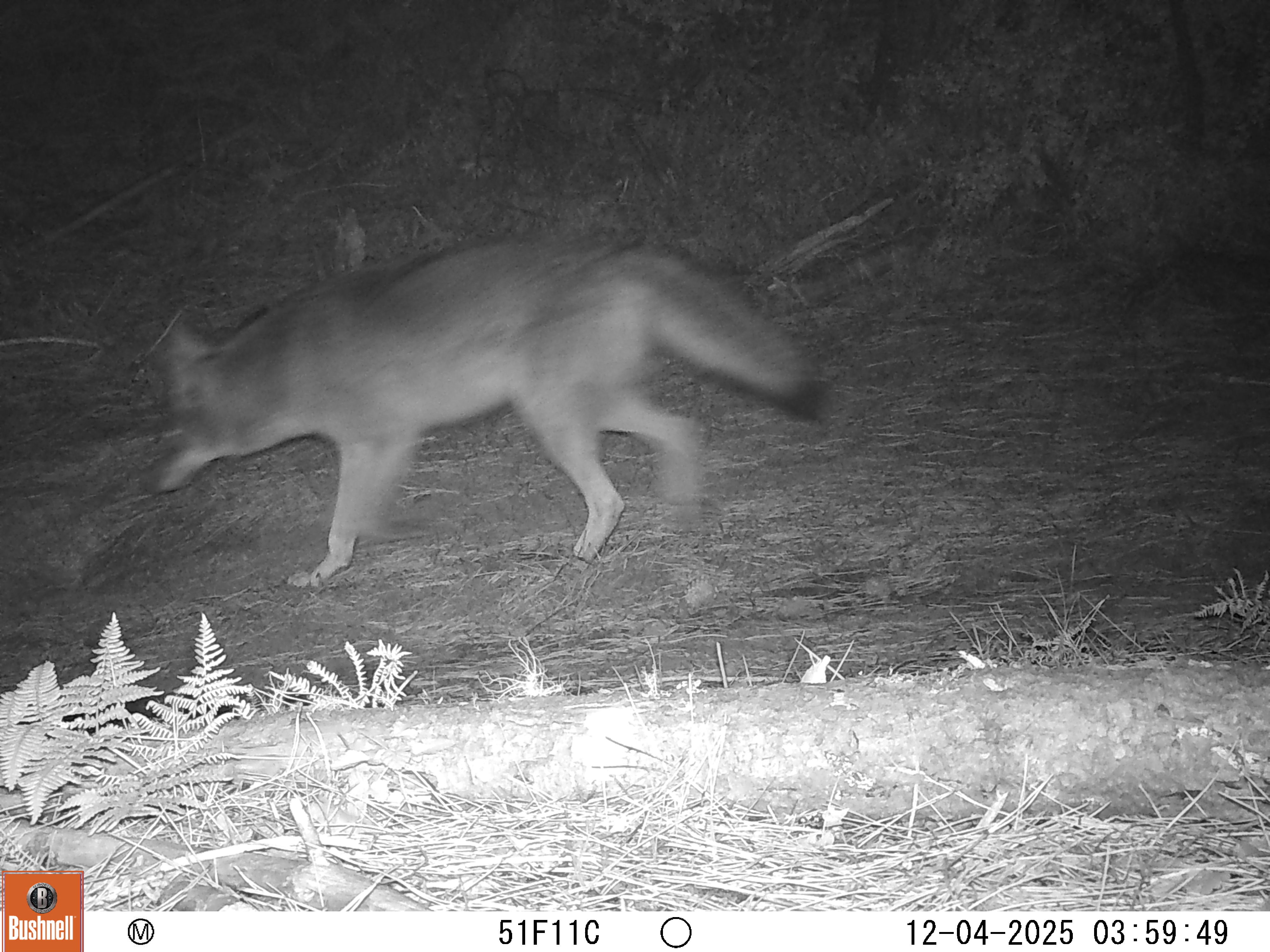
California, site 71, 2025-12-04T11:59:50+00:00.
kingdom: Animalia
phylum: Chordata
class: Mammalia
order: Carnivora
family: Canidae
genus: Canis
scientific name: Canis latrans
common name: coyote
Coyote (Canis latrans).